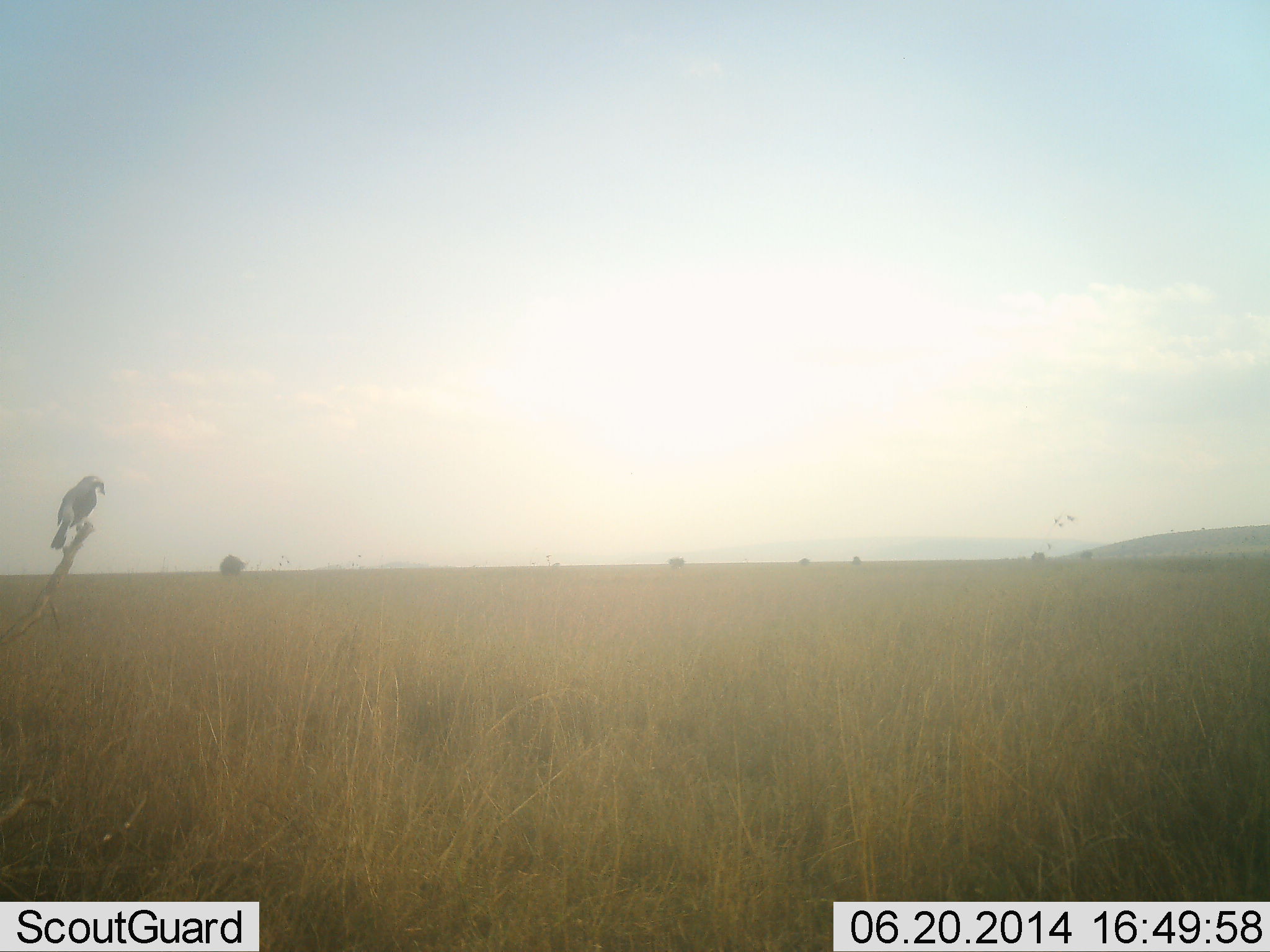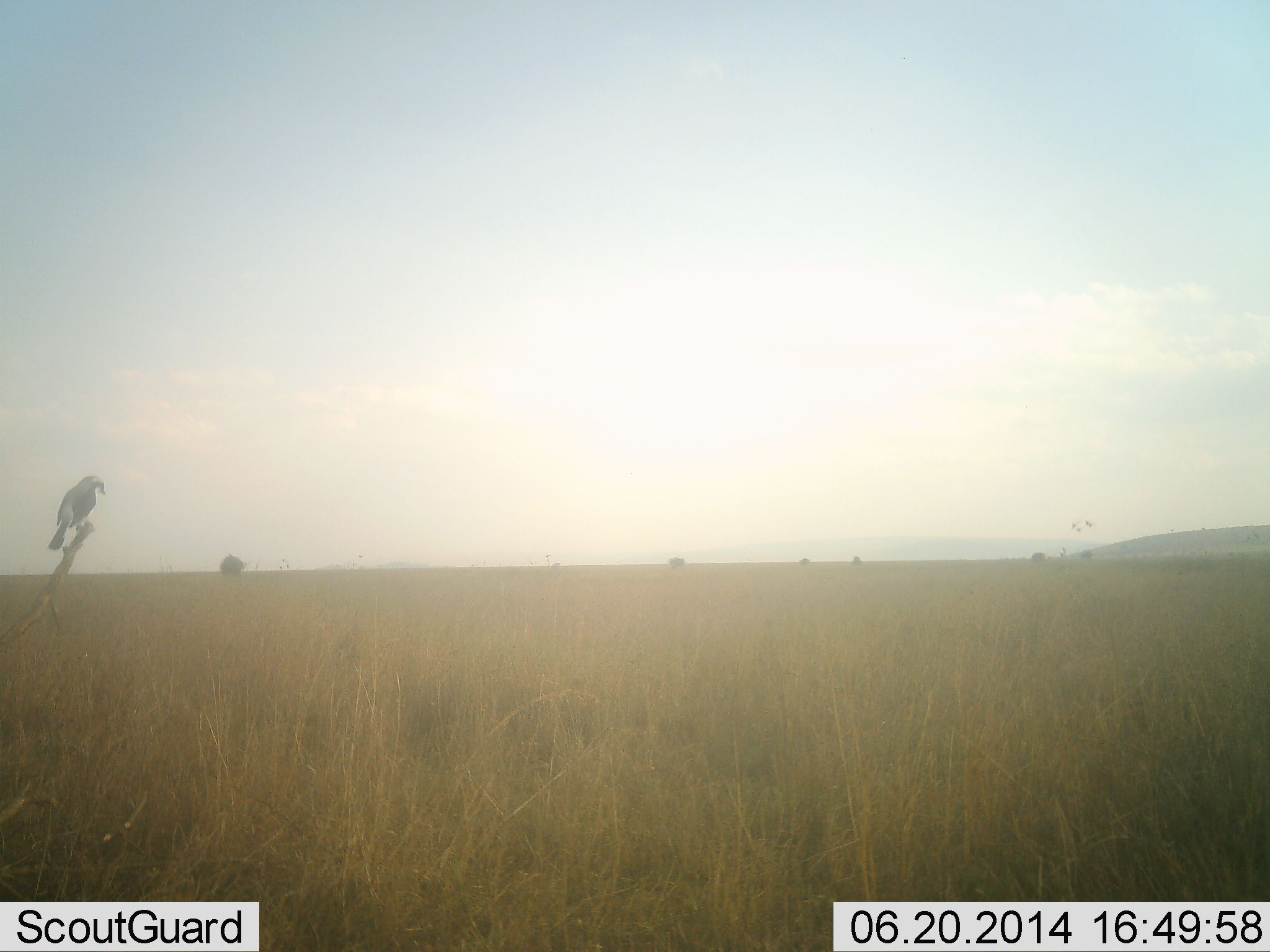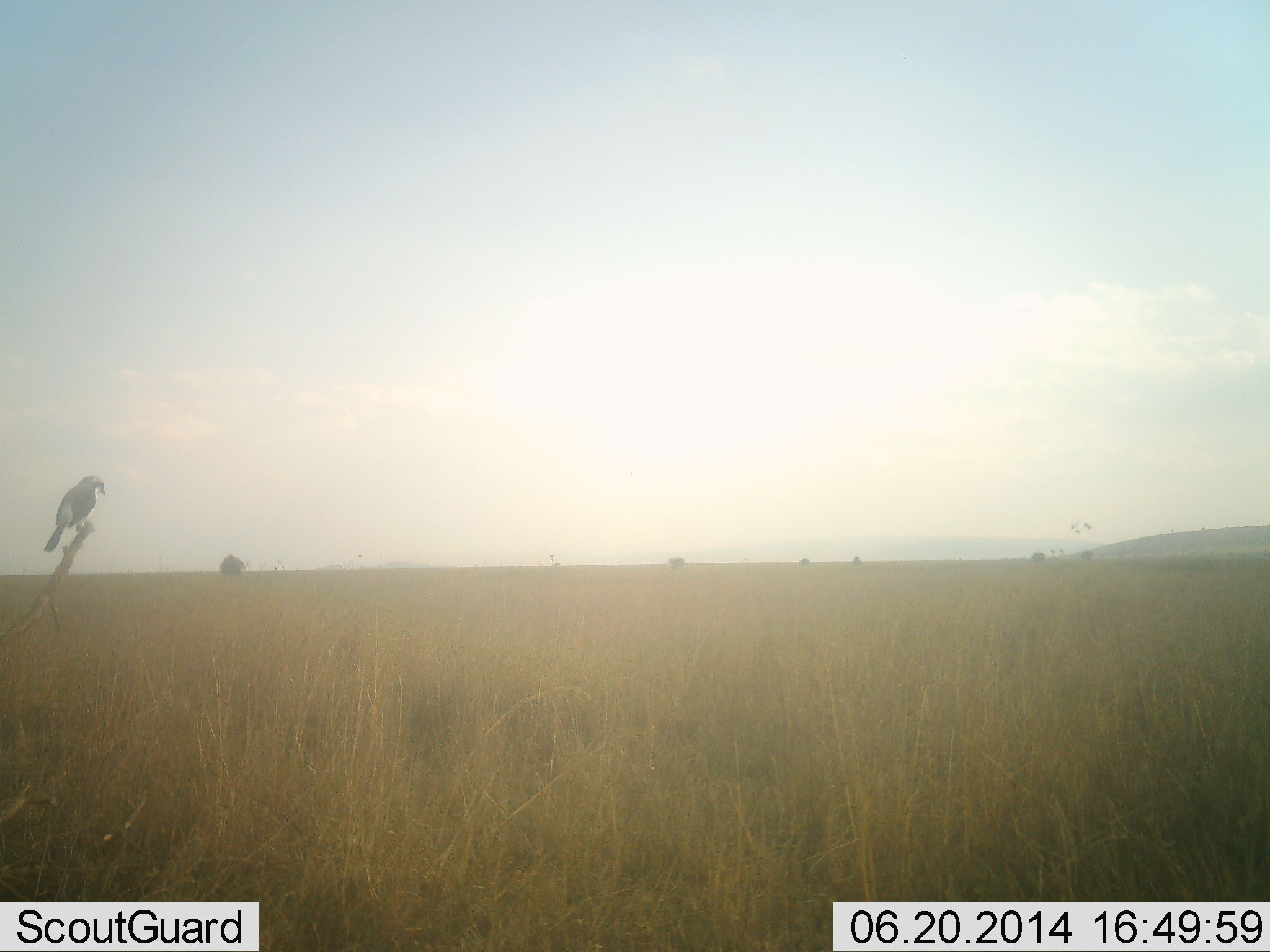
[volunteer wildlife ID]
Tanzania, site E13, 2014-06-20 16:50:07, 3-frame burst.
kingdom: Animalia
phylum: Chordata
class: Aves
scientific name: Aves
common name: bird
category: otherbird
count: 1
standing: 30%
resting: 70%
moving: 0%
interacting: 0%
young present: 0%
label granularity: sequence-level